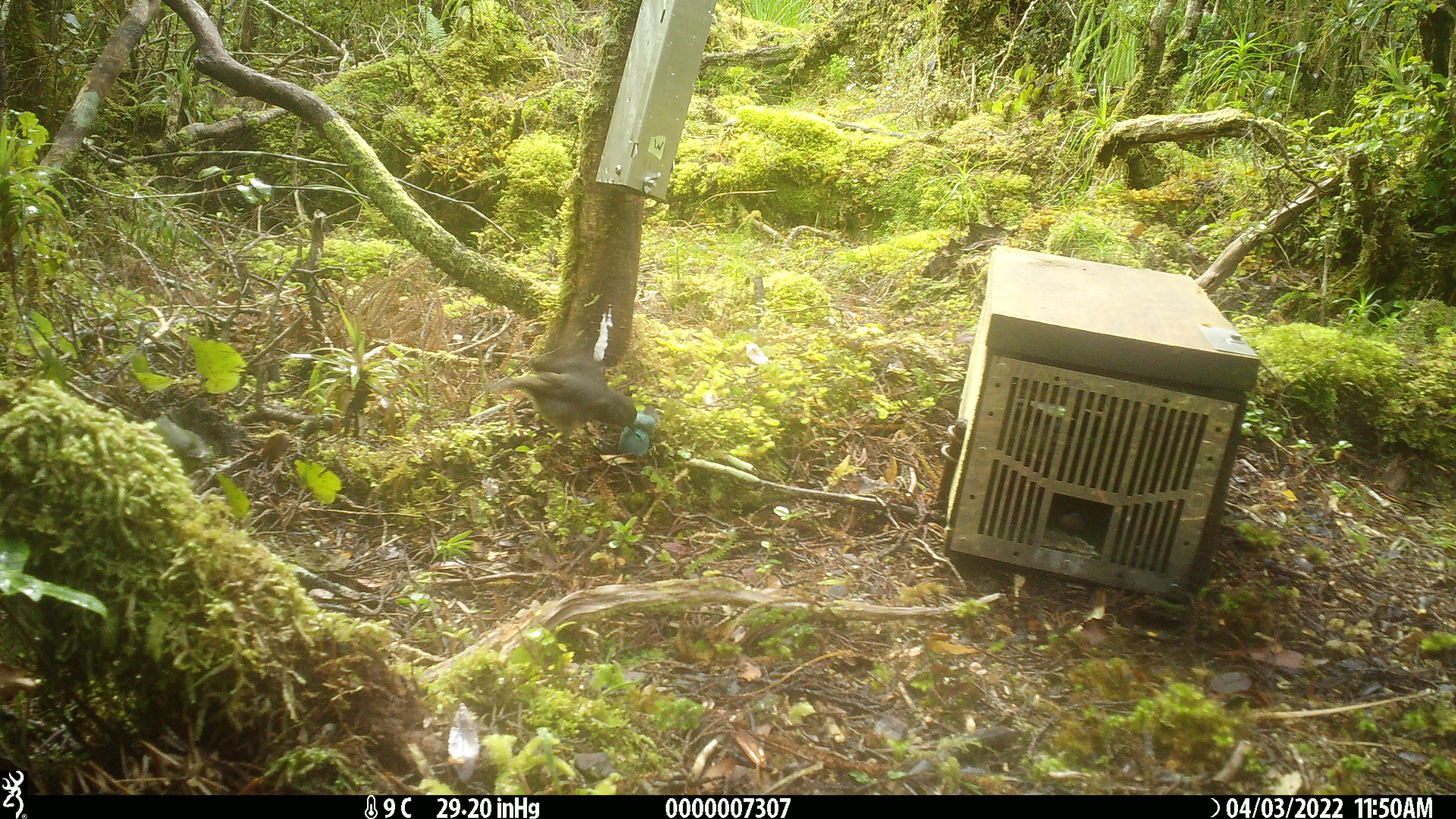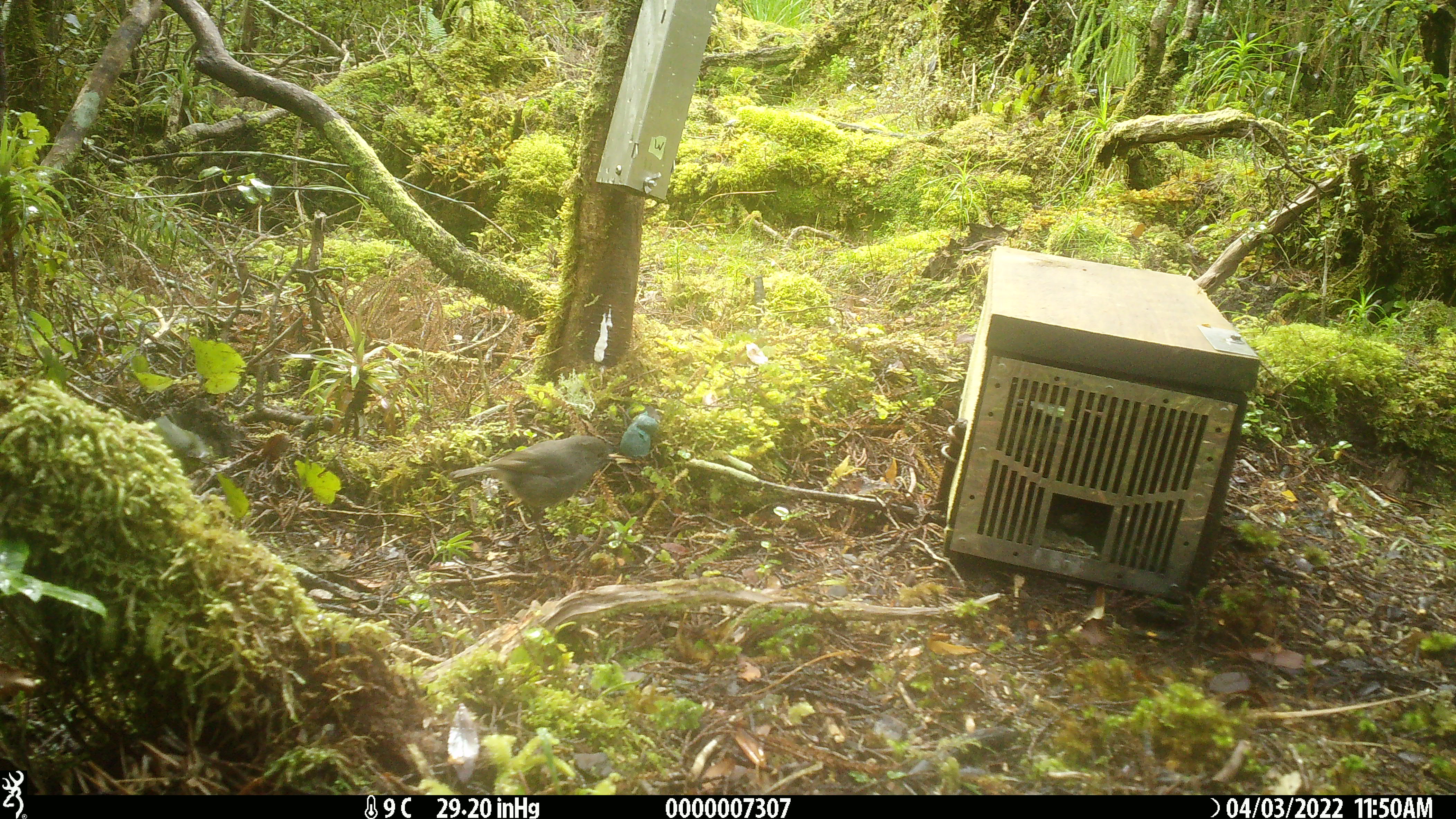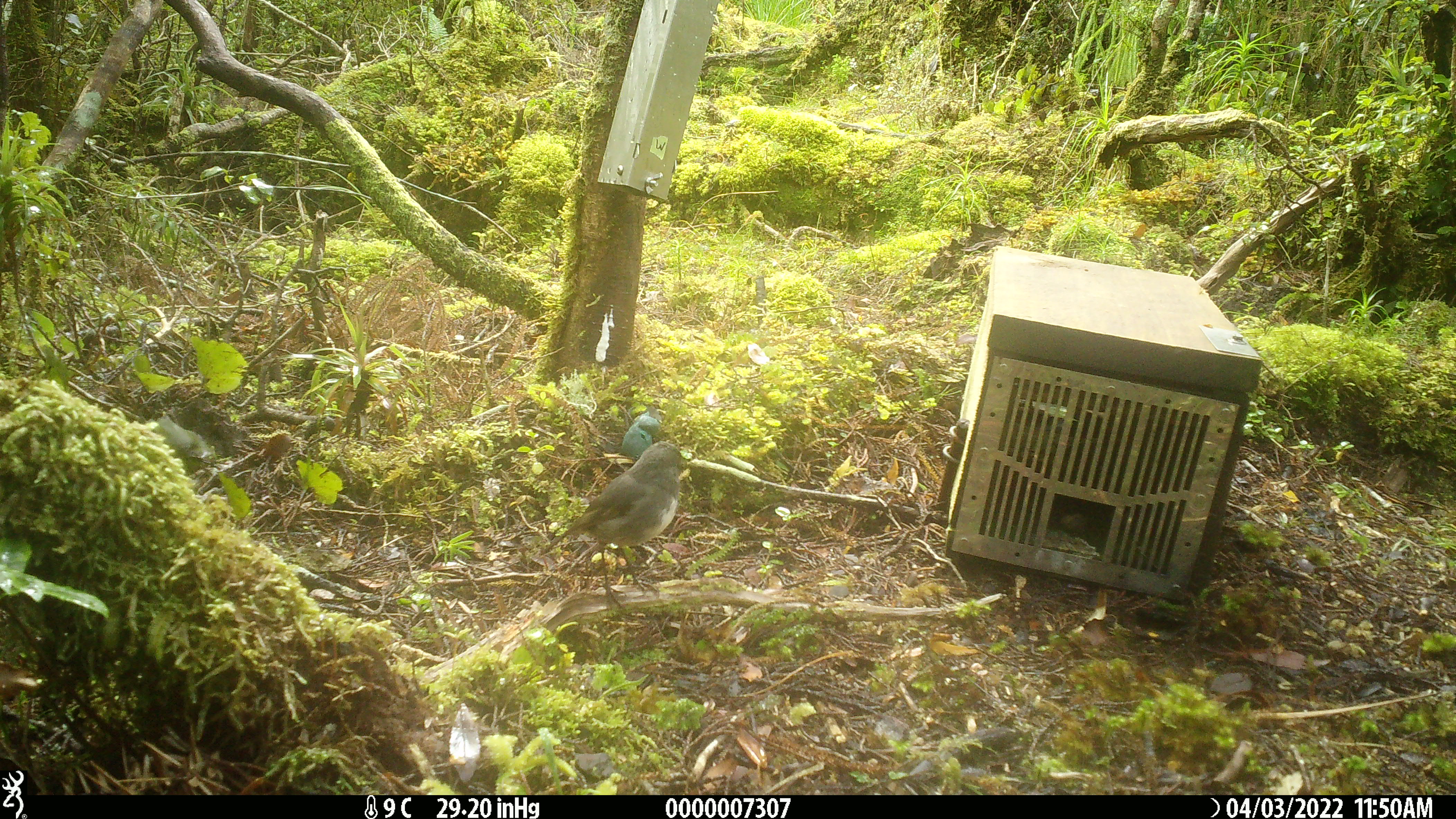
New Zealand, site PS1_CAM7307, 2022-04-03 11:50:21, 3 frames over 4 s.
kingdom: Animalia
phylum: Chordata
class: Aves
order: Passeriformes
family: Petroicidae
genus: Petroica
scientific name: Petroica australis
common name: new zealand robin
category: robin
Robin (new zealand robin) (Petroica australis).